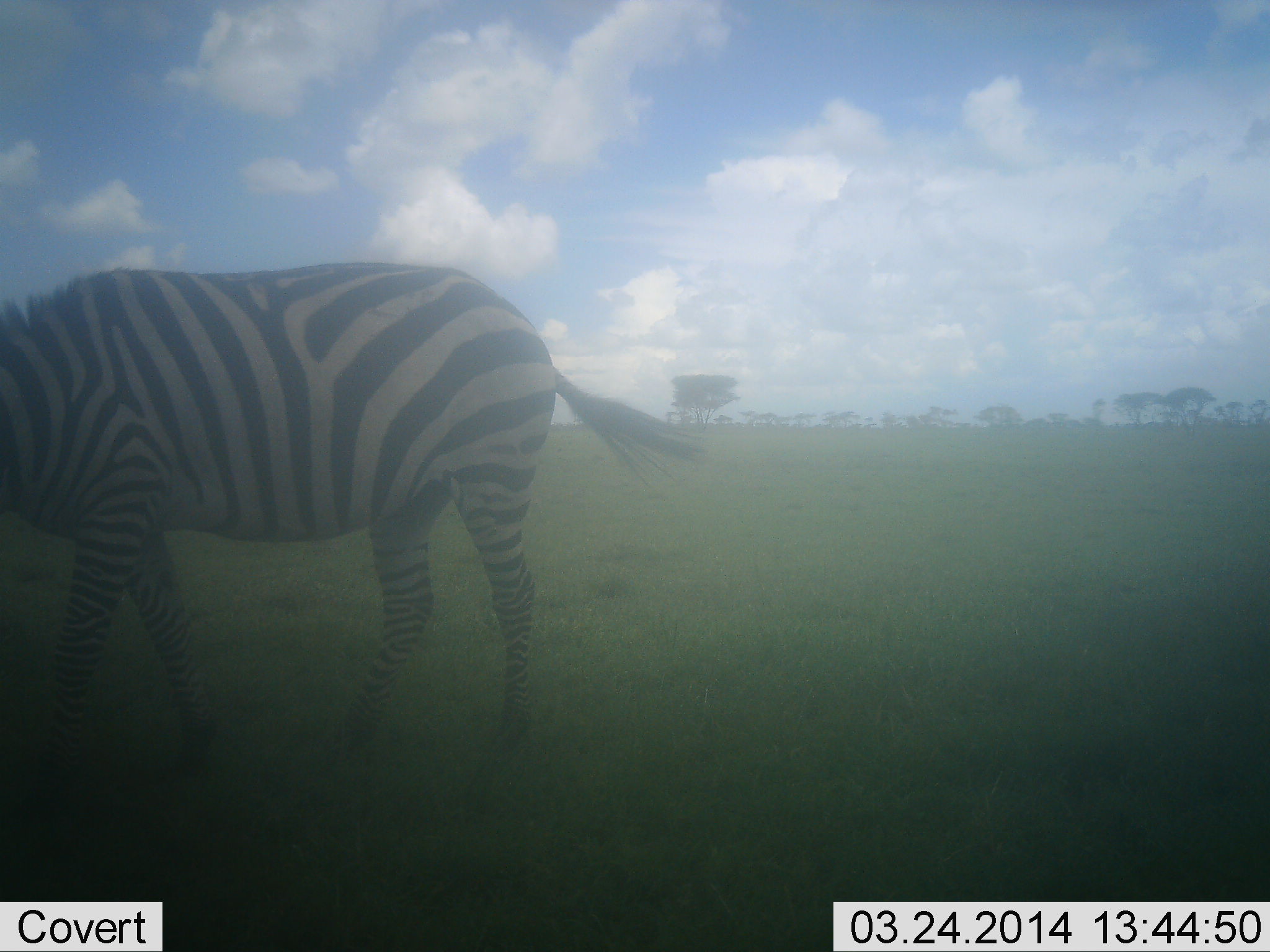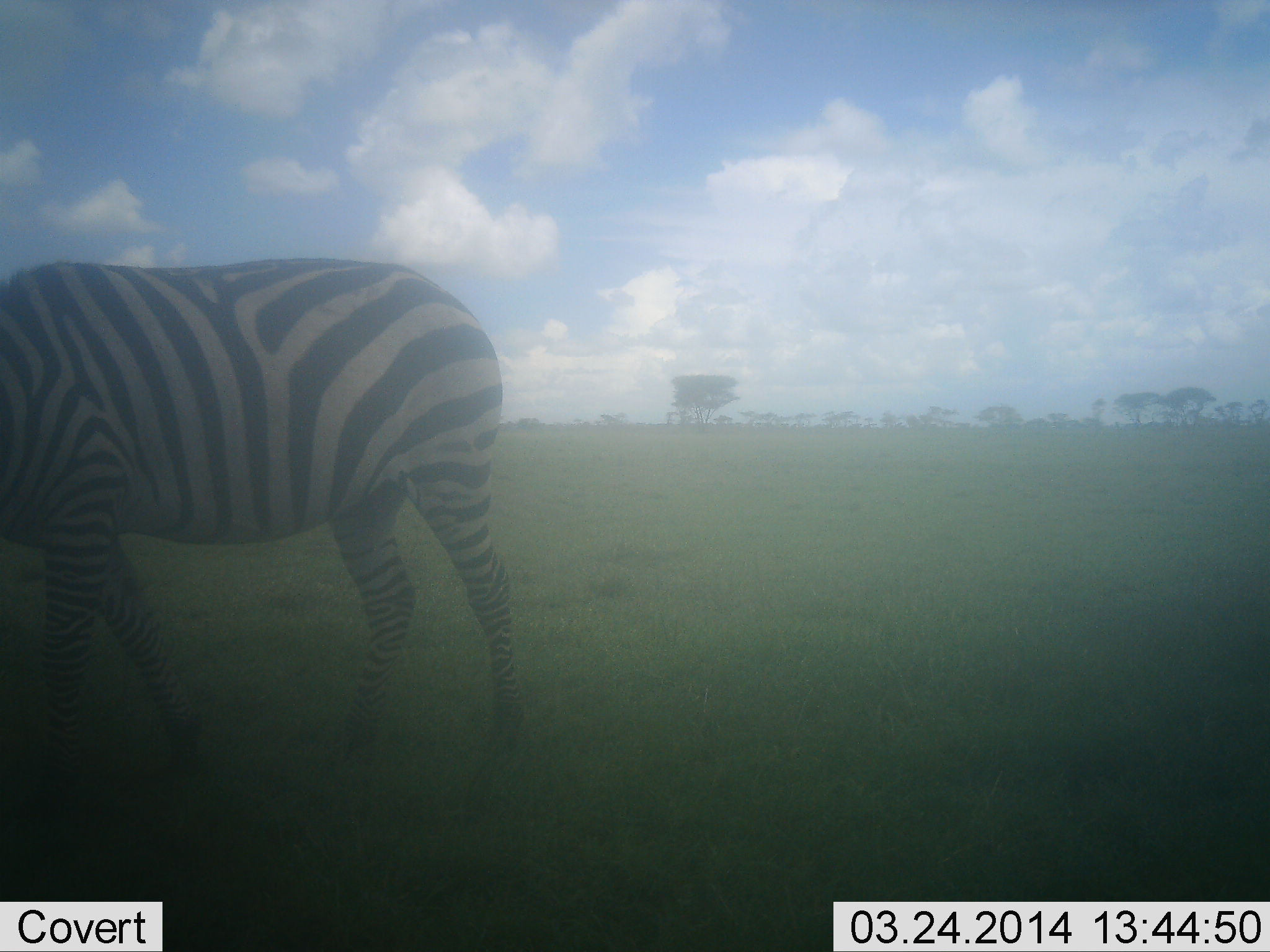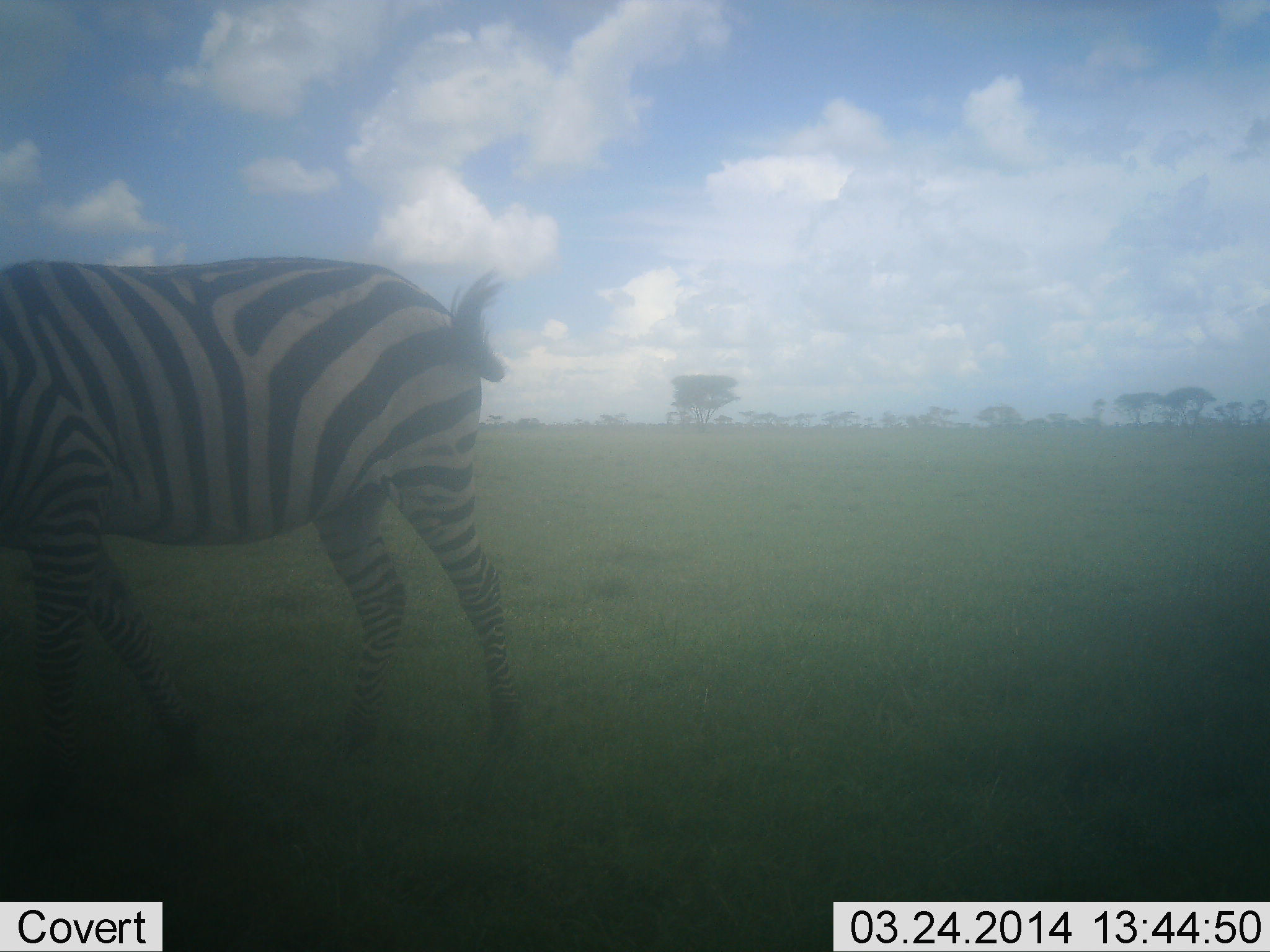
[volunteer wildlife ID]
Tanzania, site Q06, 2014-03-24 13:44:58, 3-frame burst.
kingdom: Animalia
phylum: Chordata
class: Mammalia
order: Perissodactyla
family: Equidae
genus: Equus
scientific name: Equus quagga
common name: plains zebra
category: zebra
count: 1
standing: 50%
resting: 0%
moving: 20%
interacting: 0%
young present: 0%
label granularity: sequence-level